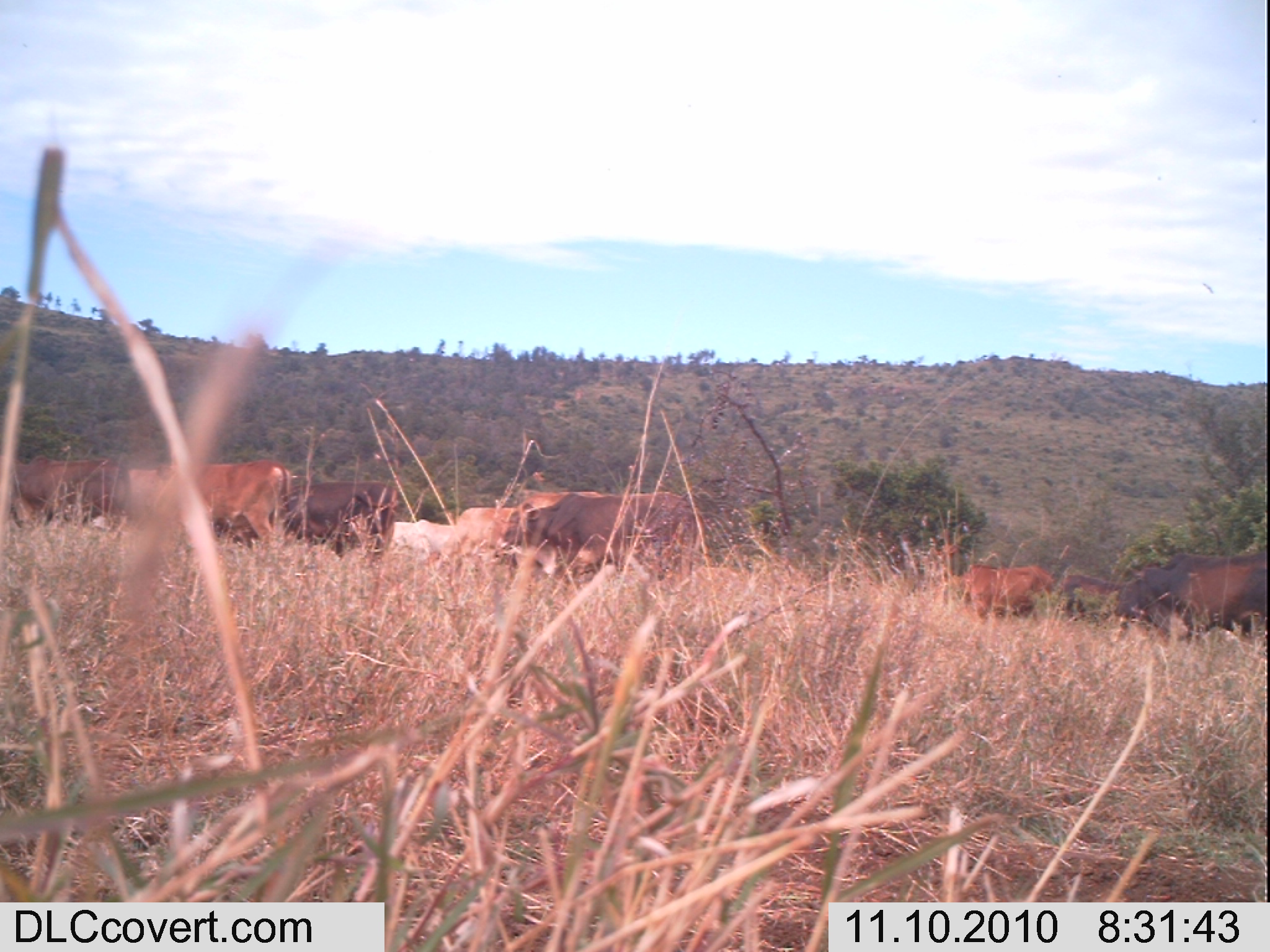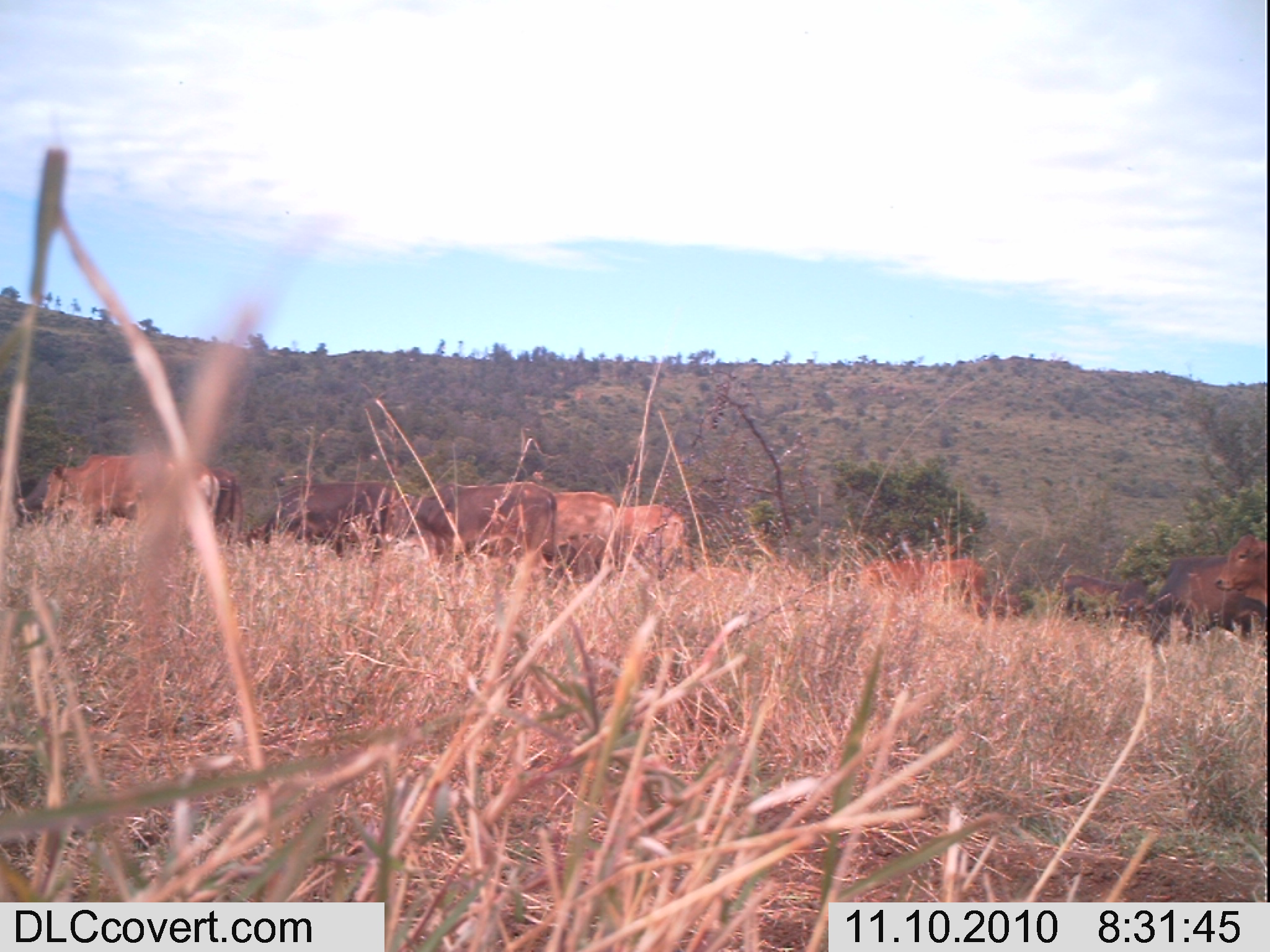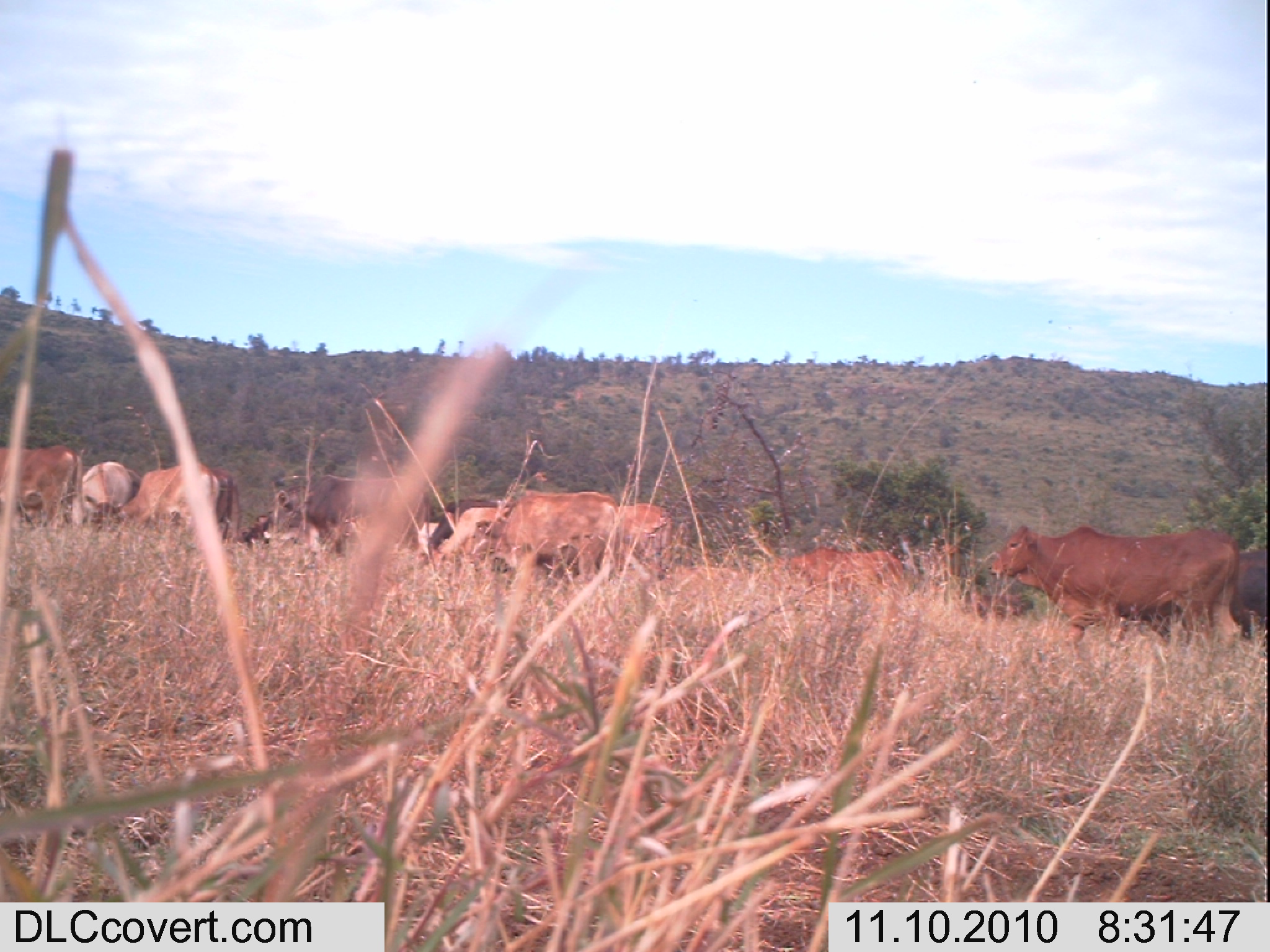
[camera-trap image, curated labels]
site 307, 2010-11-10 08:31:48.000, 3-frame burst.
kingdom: Animalia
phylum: Chordata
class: Mammalia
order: Artiodactyla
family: Bovidae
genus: Bos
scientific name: Bos taurus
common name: domestic cattle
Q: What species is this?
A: Bos taurus (domestic cattle).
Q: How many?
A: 9.